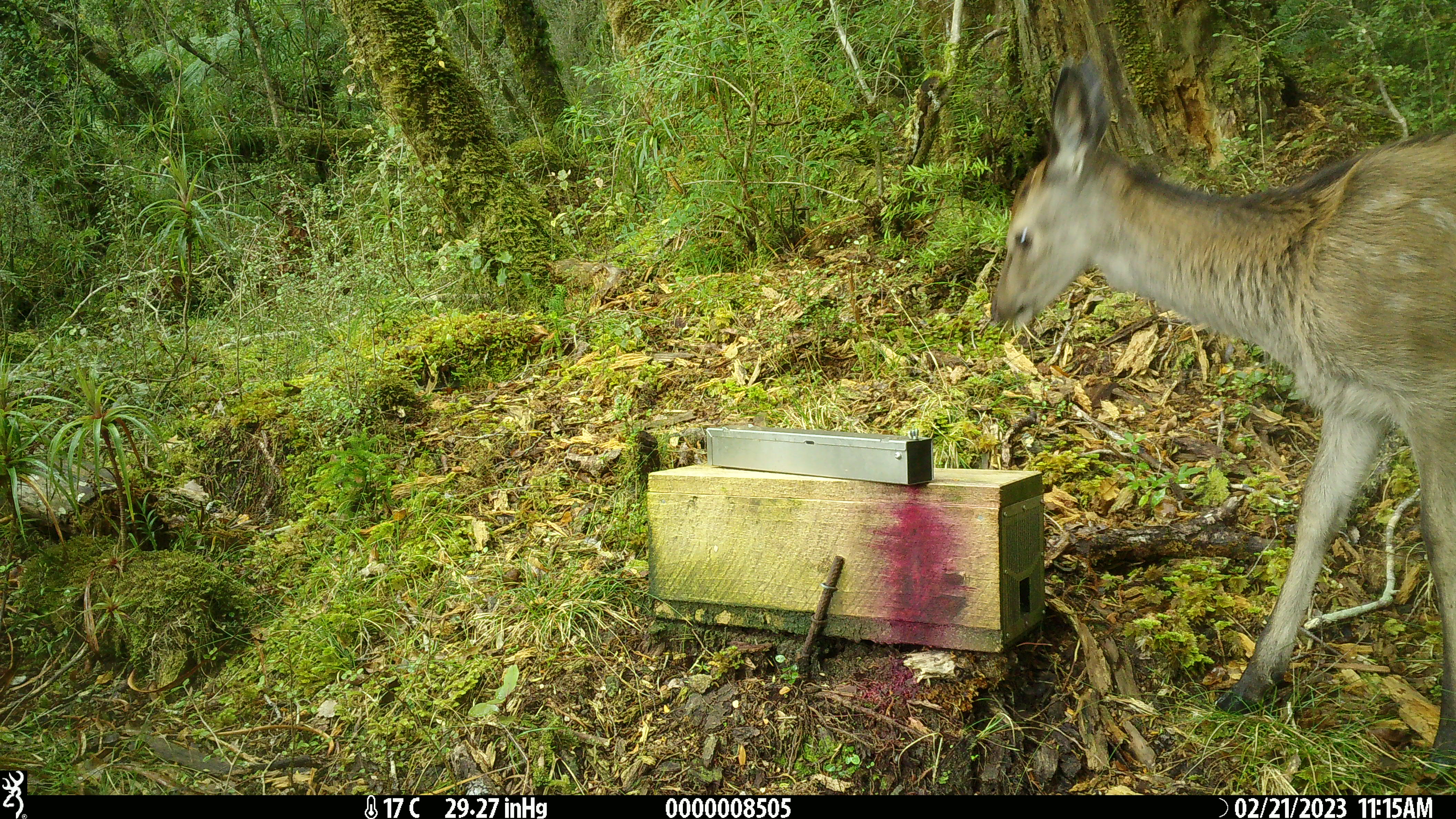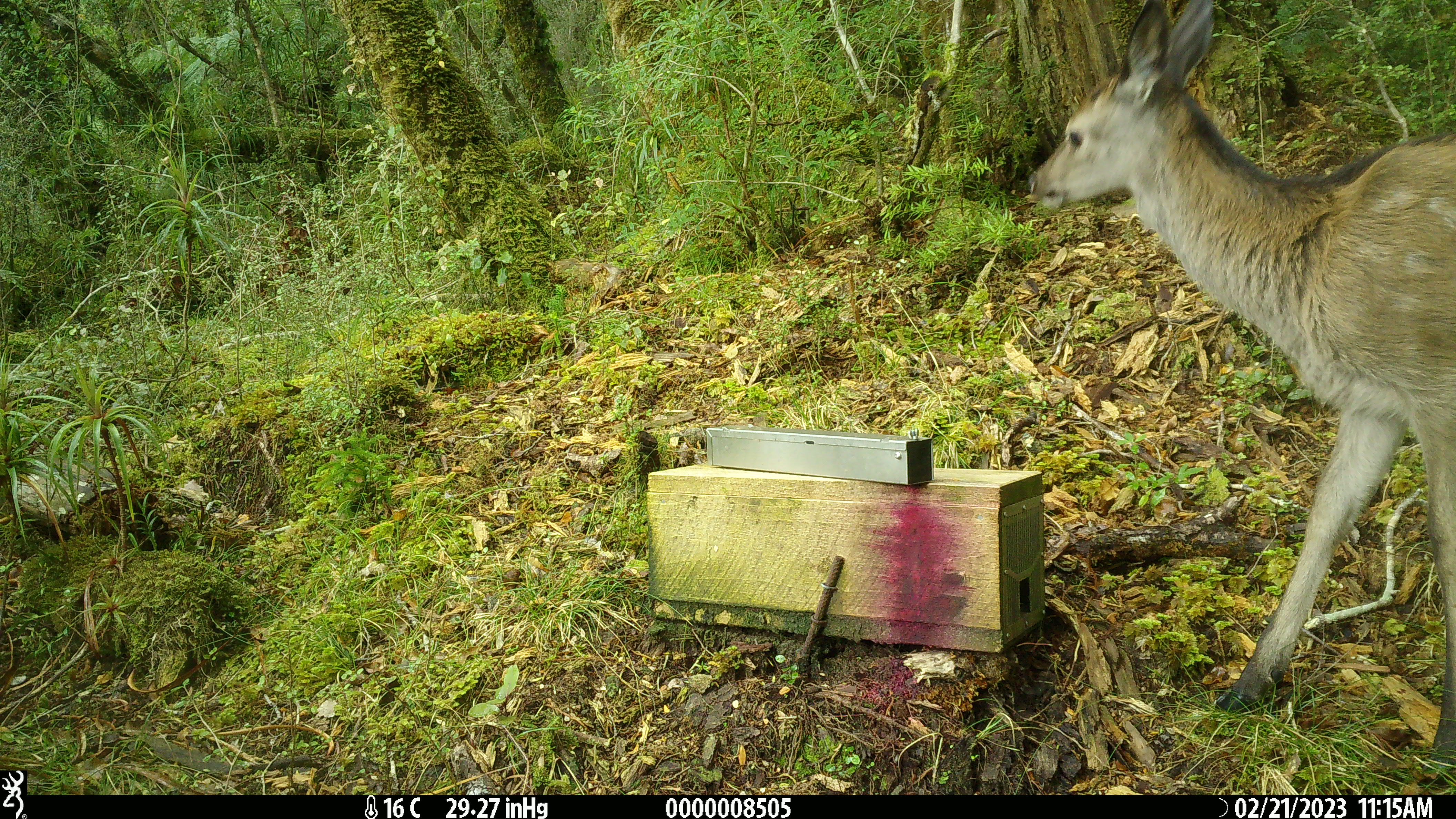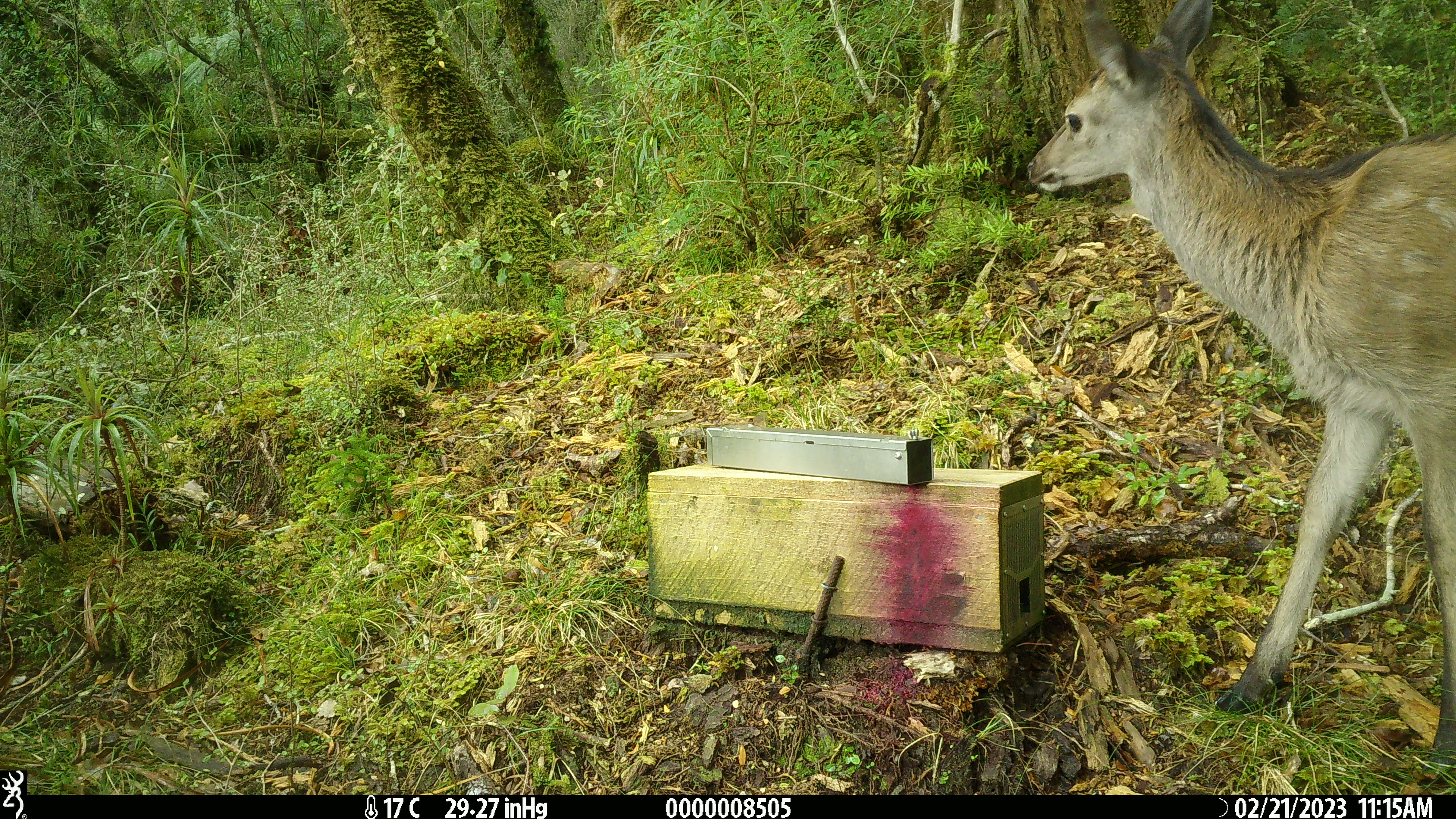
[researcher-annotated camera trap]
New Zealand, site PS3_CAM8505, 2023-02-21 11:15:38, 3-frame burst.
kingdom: Animalia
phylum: Chordata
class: Mammalia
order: Artiodactyla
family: Cervidae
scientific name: Cervidae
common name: deer